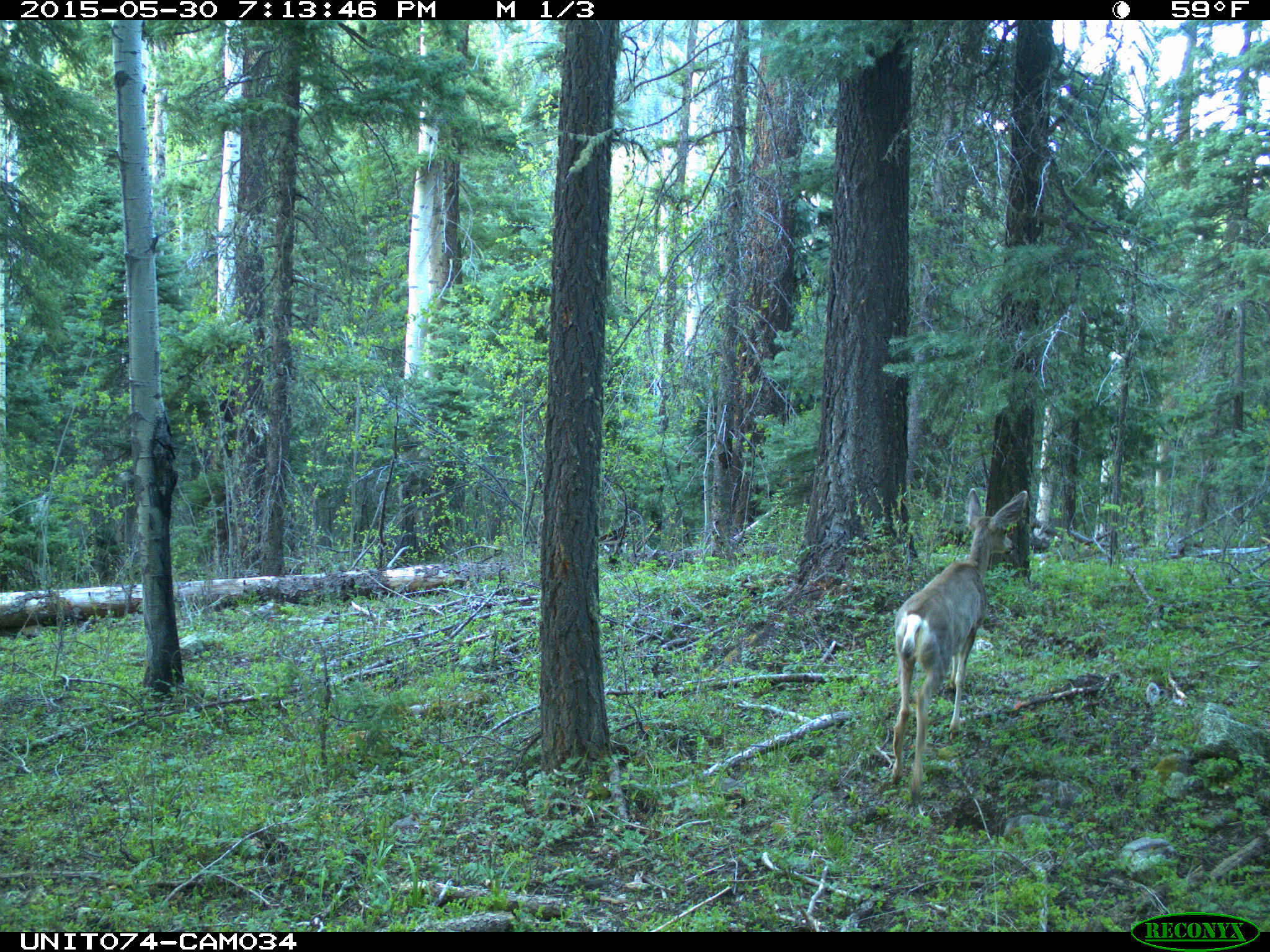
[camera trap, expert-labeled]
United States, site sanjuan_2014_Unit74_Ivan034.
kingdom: Animalia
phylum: Chordata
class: Mammalia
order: Artiodactyla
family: Cervidae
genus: Odocoileus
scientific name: Odocoileus hemionus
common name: mule deer